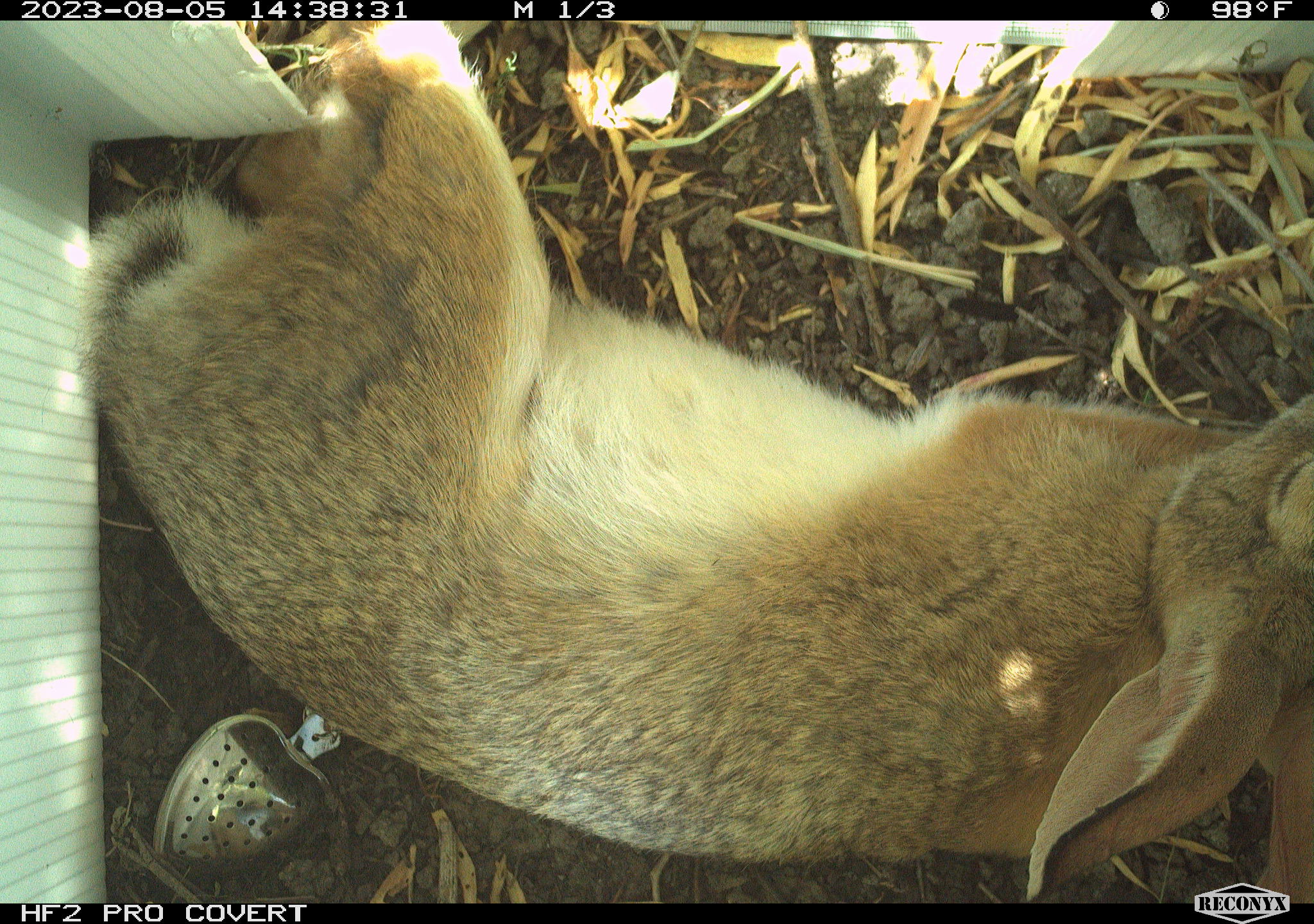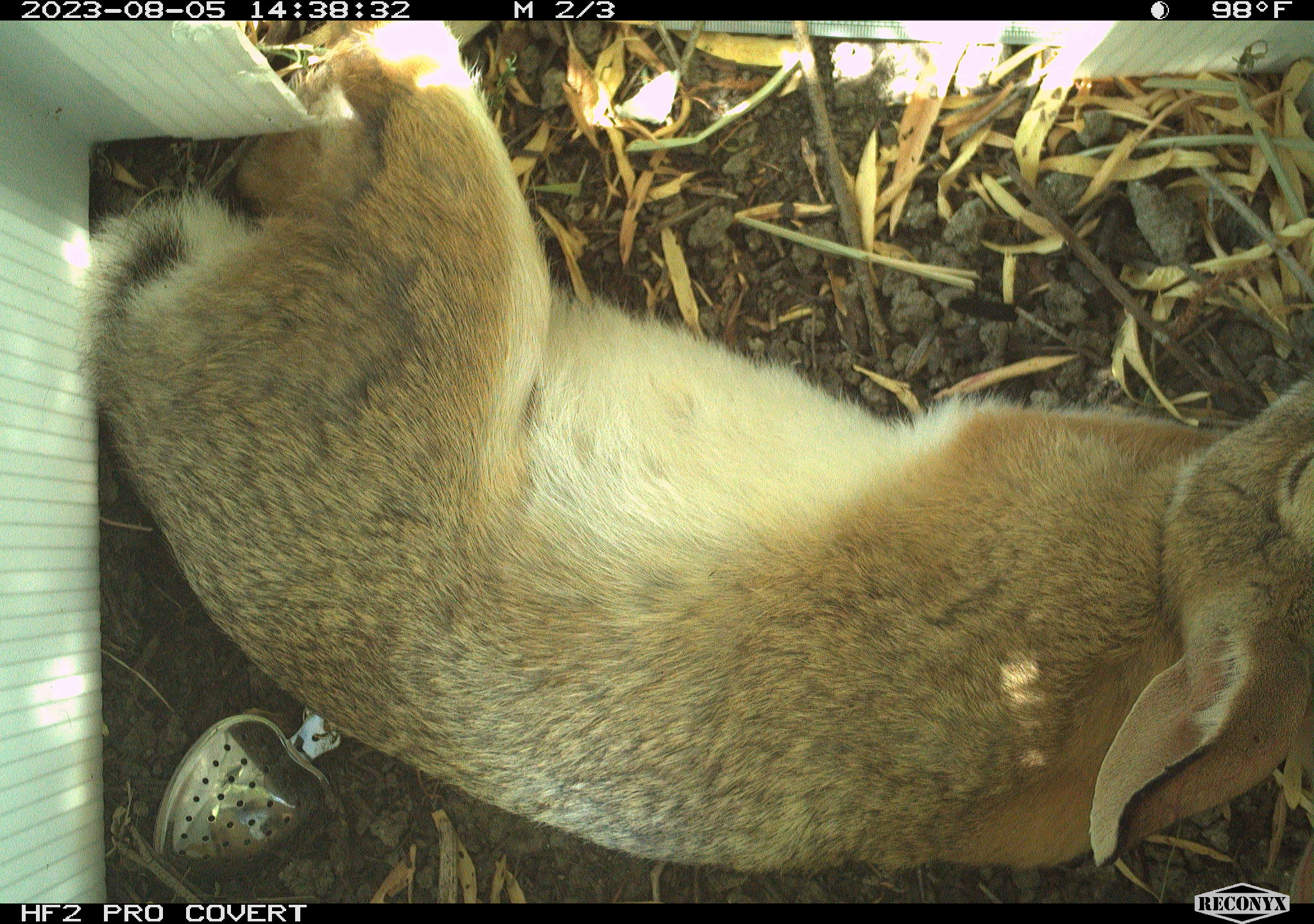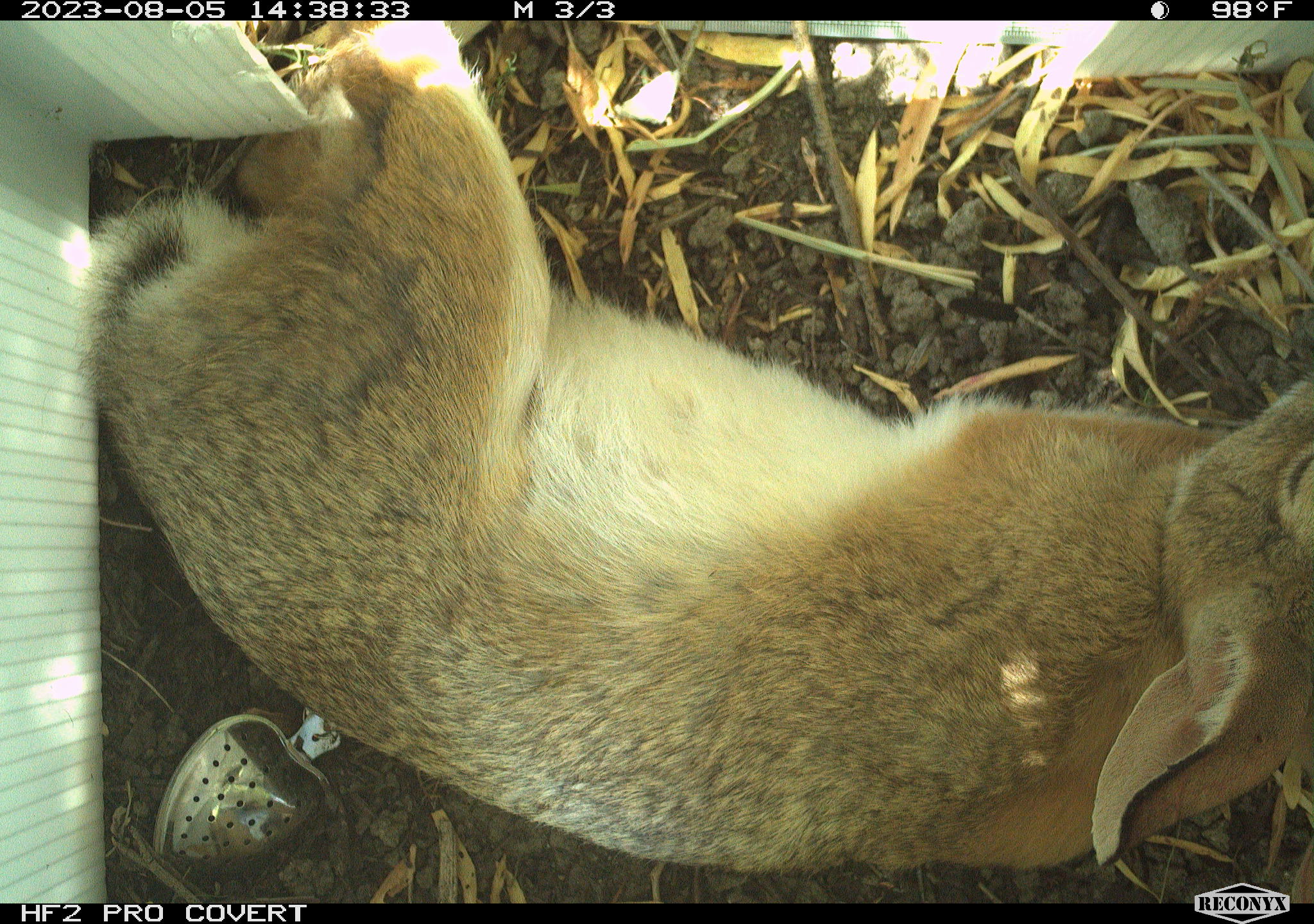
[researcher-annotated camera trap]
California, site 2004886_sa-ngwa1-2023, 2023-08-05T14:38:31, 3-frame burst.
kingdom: Animalia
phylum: Chordata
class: Mammalia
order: Lagomorpha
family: Leporidae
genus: Sylvilagus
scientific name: Sylvilagus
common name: cottontail rabbits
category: sylvilagus species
Sylvilagus species (cottontail rabbits) (Sylvilagus).